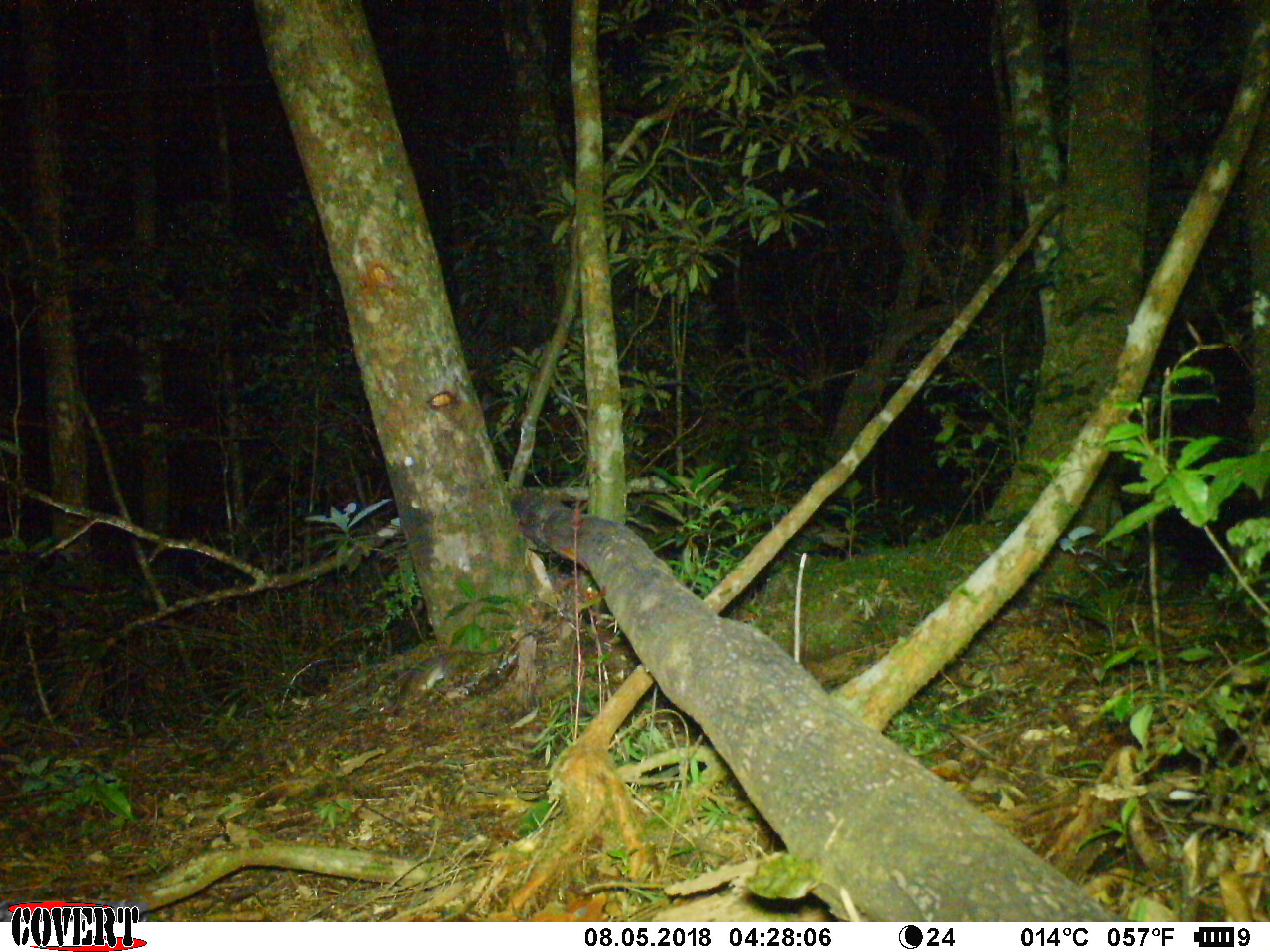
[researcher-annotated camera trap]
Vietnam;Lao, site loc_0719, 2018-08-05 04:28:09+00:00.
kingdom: Animalia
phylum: Chordata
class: Mammalia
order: Rodentia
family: Muridae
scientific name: Muridae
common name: old-world mice and rats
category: unidentified murid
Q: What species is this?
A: Unidentified murid (old-world mice and rats) (Muridae).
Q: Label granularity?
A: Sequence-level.